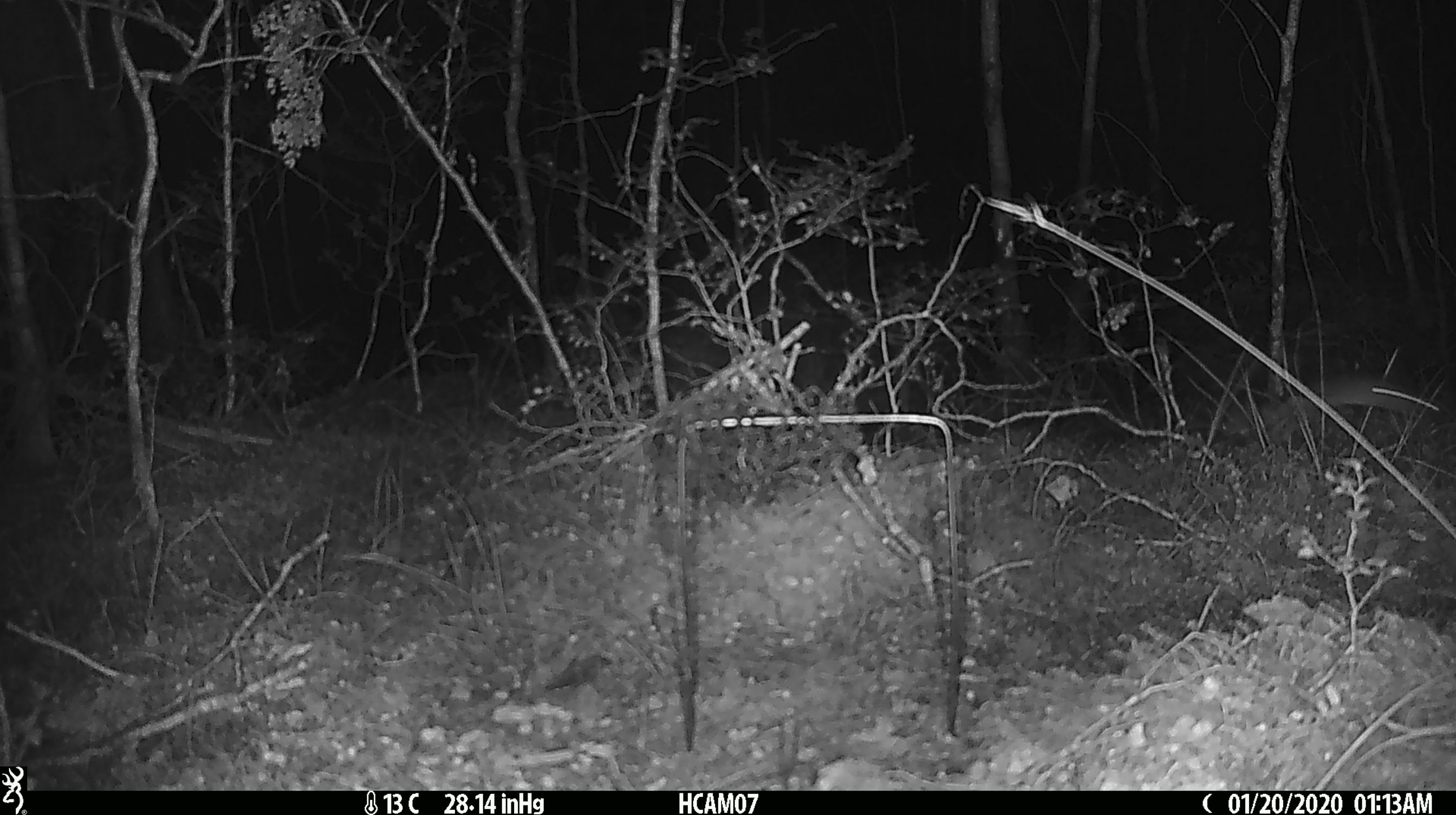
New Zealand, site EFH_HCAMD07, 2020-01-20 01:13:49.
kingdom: Animalia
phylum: Chordata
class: Mammalia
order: Rodentia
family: Muridae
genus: Mus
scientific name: Mus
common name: mouse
Mouse (Mus).